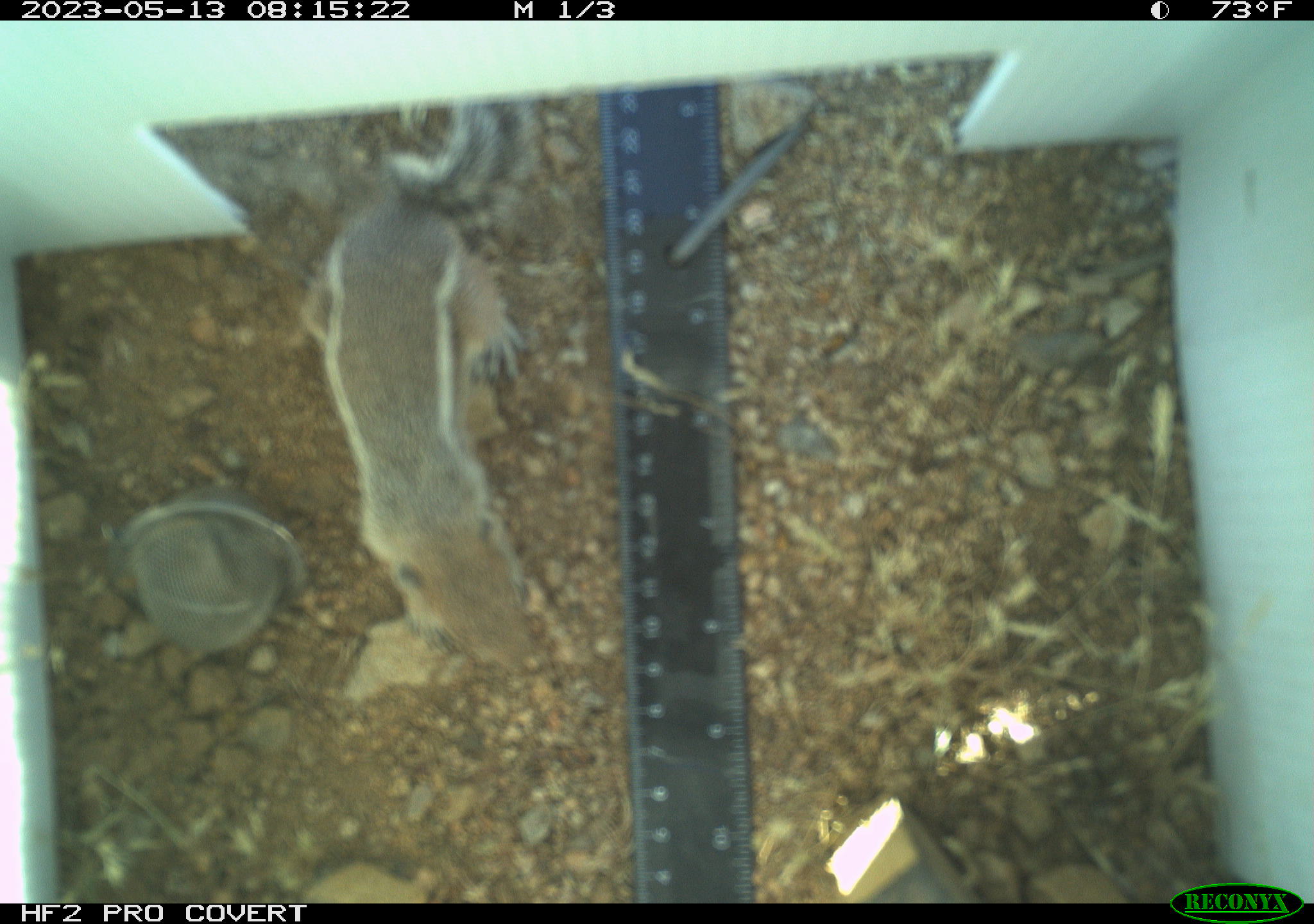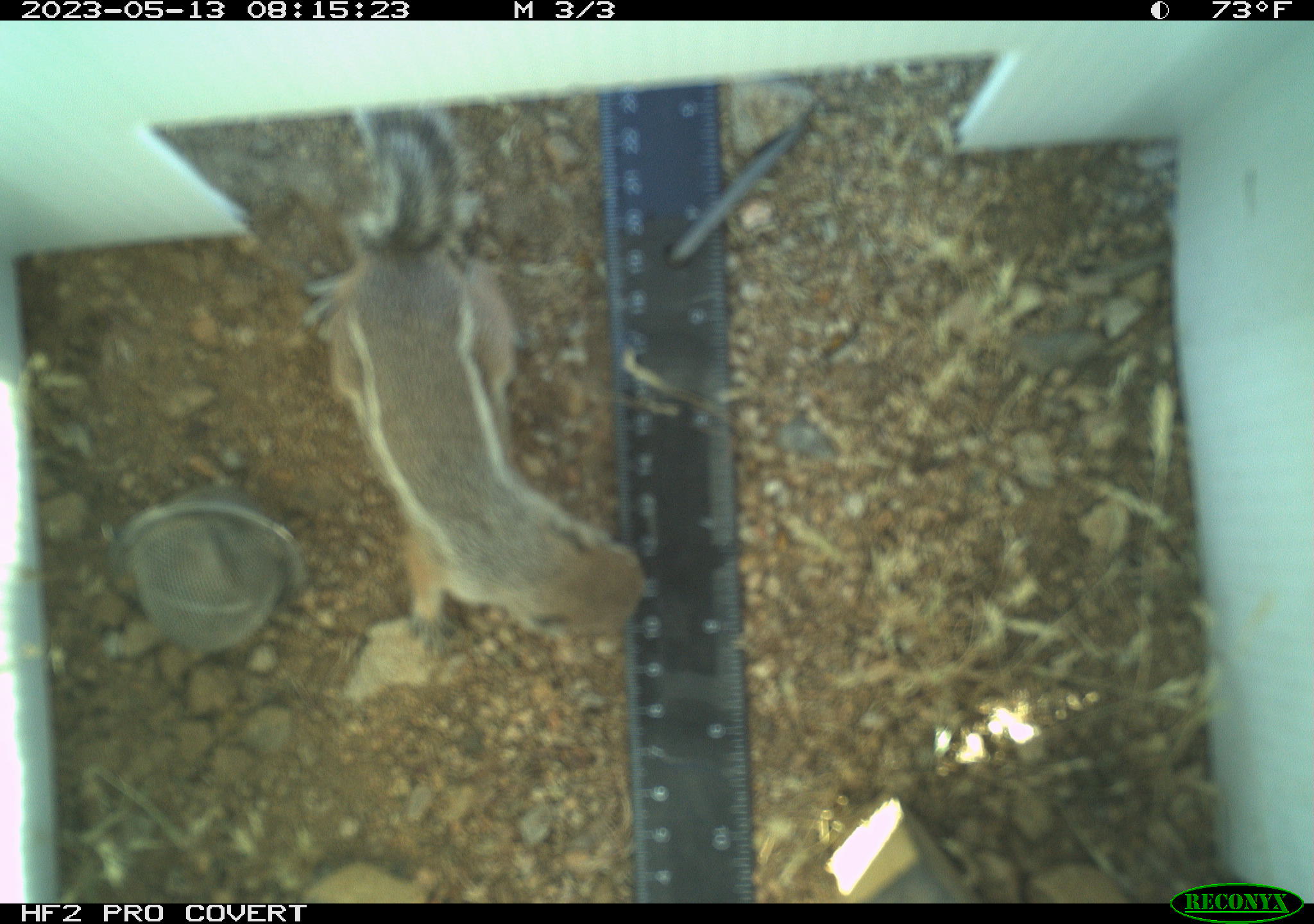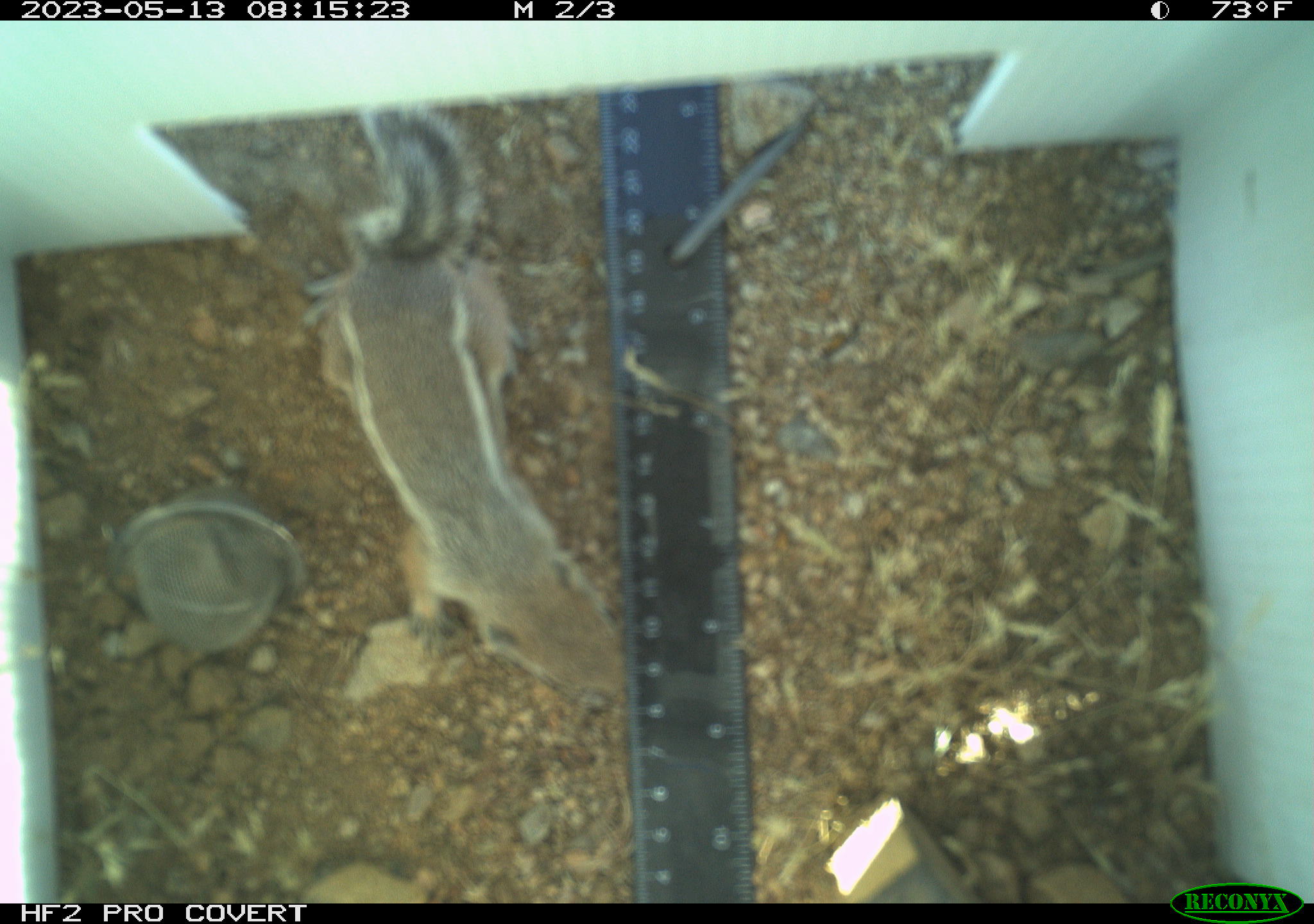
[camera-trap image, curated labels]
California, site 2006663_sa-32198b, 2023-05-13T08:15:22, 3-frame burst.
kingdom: Animalia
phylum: Chordata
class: Mammalia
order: Rodentia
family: Sciuridae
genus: Ammospermophilus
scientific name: Ammospermophilus leucurus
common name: white-tailed antelope squirrel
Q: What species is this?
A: White-tailed antelope squirrel (Ammospermophilus leucurus).